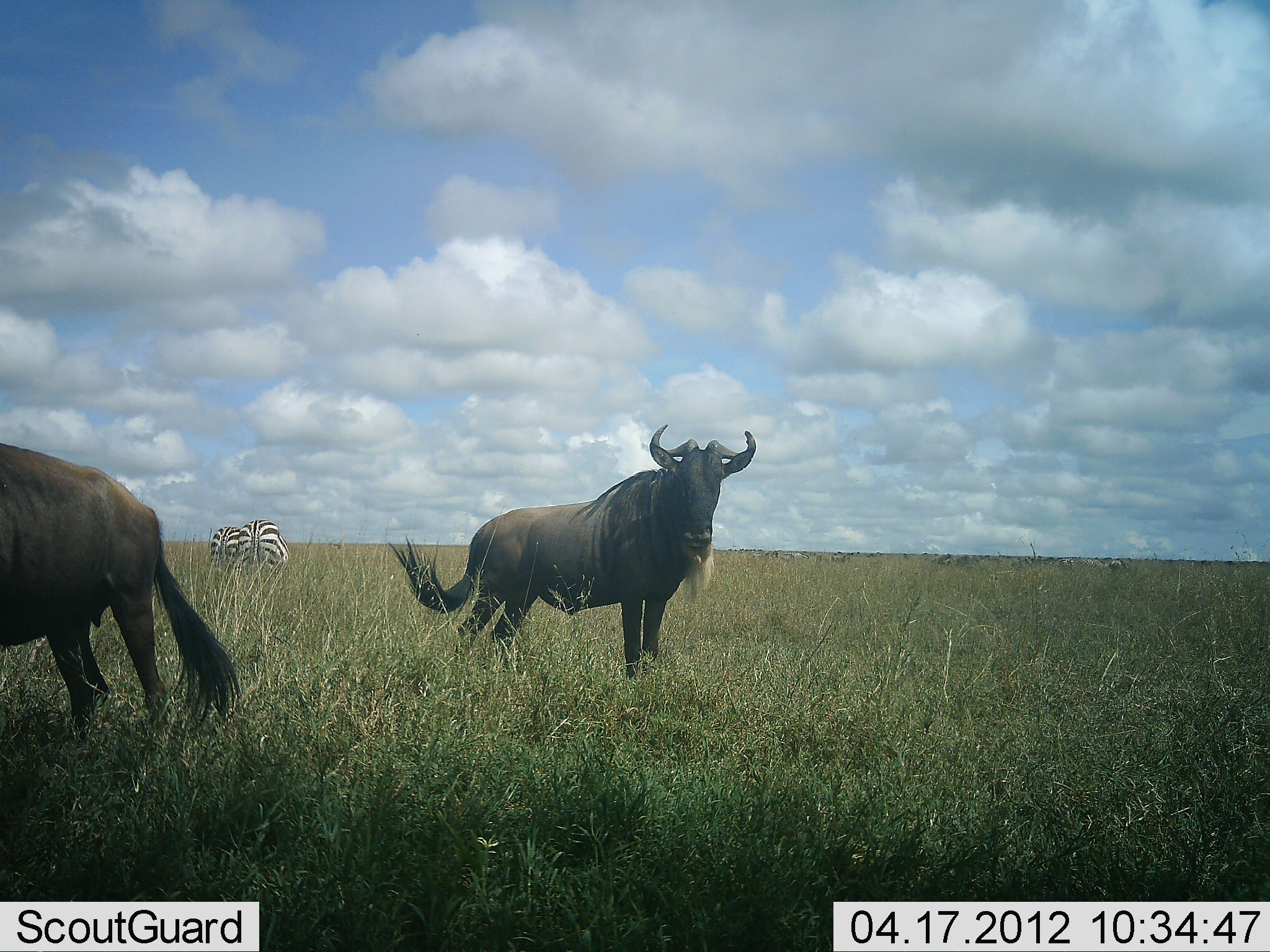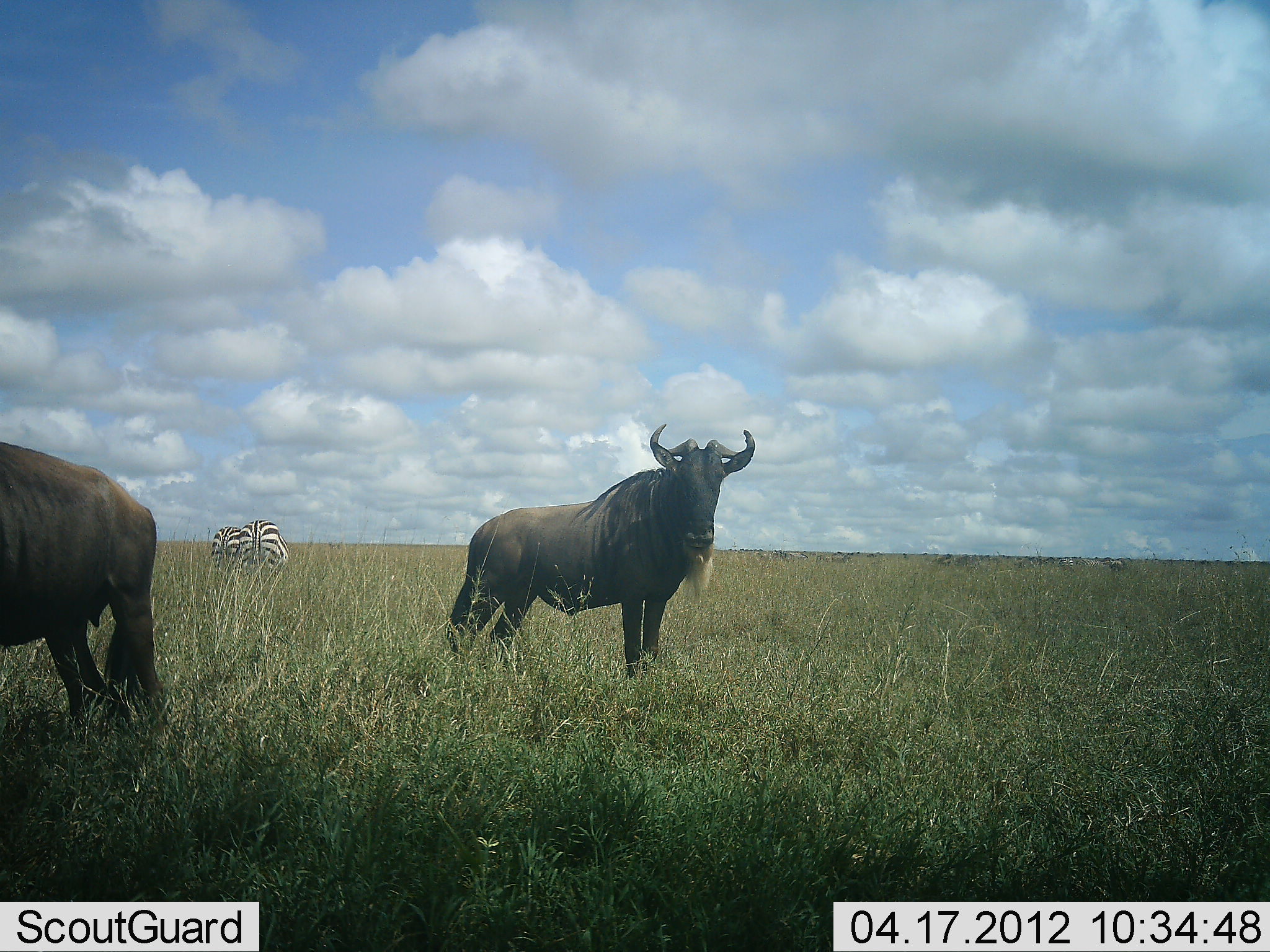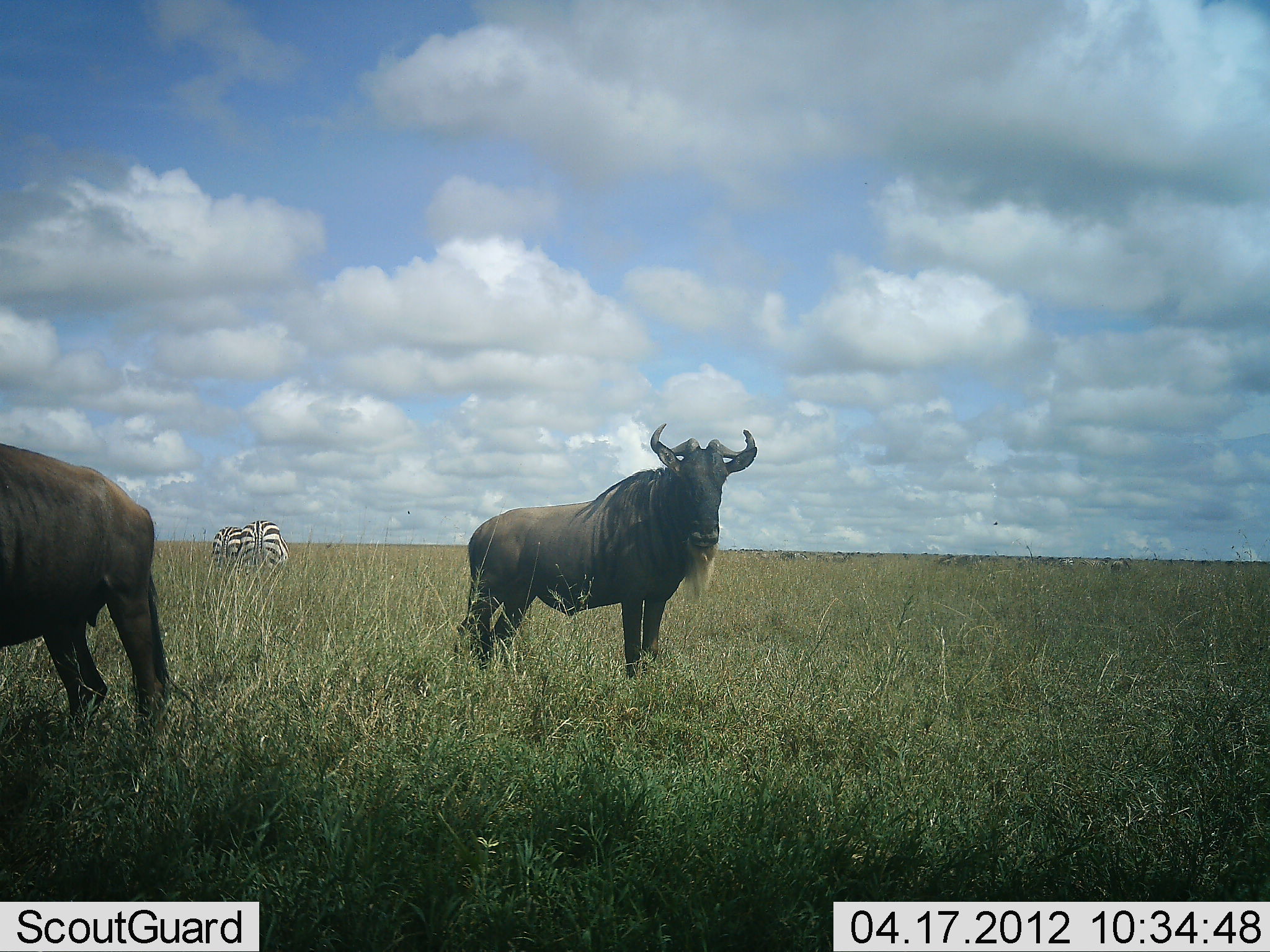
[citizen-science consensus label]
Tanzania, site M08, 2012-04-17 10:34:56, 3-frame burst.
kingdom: Animalia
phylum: Chordata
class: Mammalia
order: Artiodactyla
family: Bovidae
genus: Connochaetes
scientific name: Connochaetes taurinus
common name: blue wildebeest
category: wildebeest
Wildebeest (blue wildebeest) (Connochaetes taurinus), count 2. Behavior (volunteer vote fractions): standing 100%, resting 0%, moving 0%, interacting 0%. Young present (vote fraction): 0%. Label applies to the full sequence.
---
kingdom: Animalia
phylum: Chordata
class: Mammalia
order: Perissodactyla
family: Equidae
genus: Equus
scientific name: Equus quagga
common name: plains zebra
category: zebra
Zebra (plains zebra) (Equus quagga), count 2. Behavior (volunteer vote fractions): standing 27%, resting 0%, moving 5%, interacting 5%. Young present (vote fraction): 0%. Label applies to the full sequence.